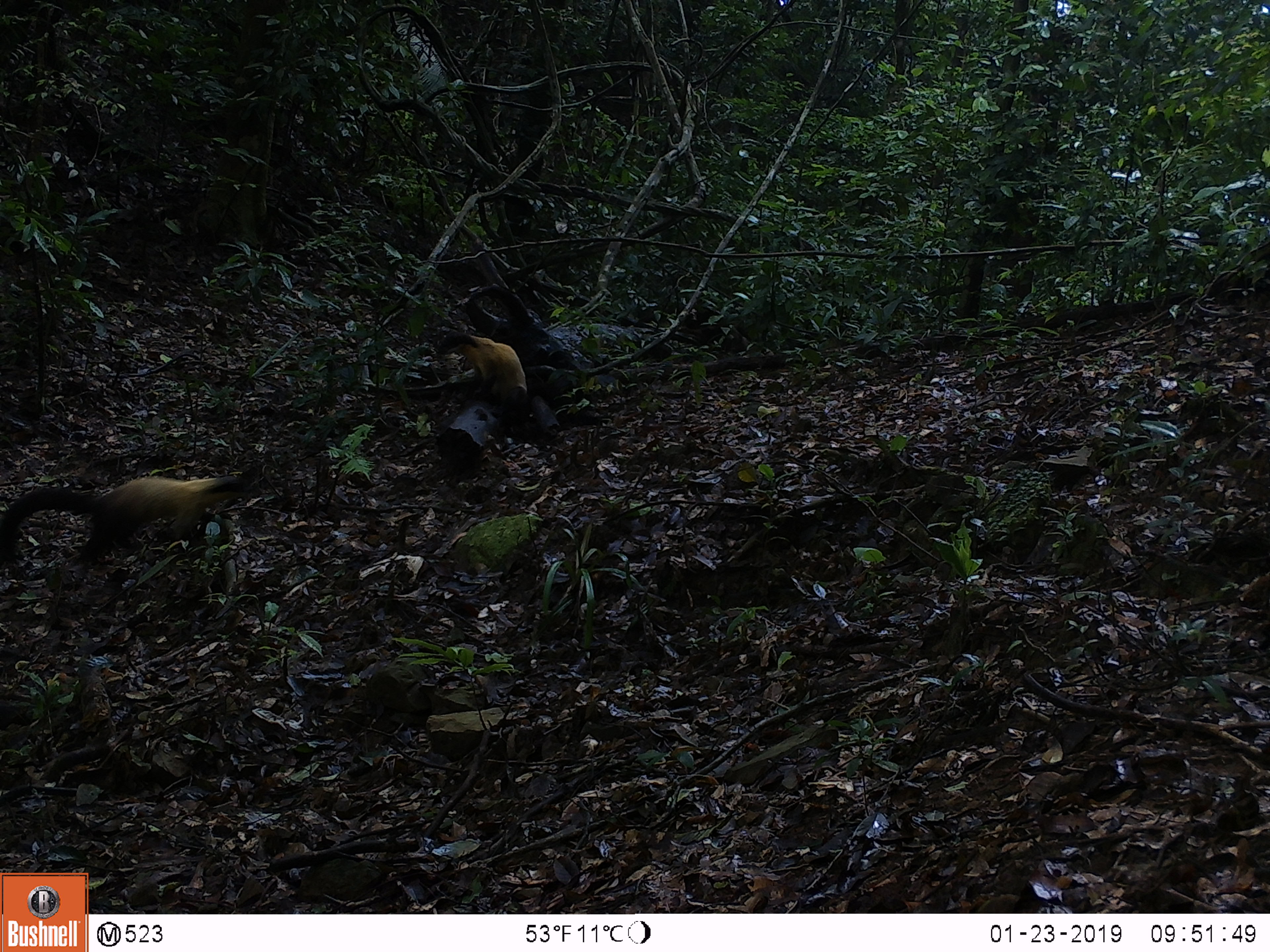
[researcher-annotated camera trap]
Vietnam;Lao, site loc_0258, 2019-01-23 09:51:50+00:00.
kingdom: Animalia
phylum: Chordata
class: Mammalia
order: Carnivora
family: Mustelidae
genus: Martes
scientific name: Martes flavigula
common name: yellow-throated marten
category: yellow throated marten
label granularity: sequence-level